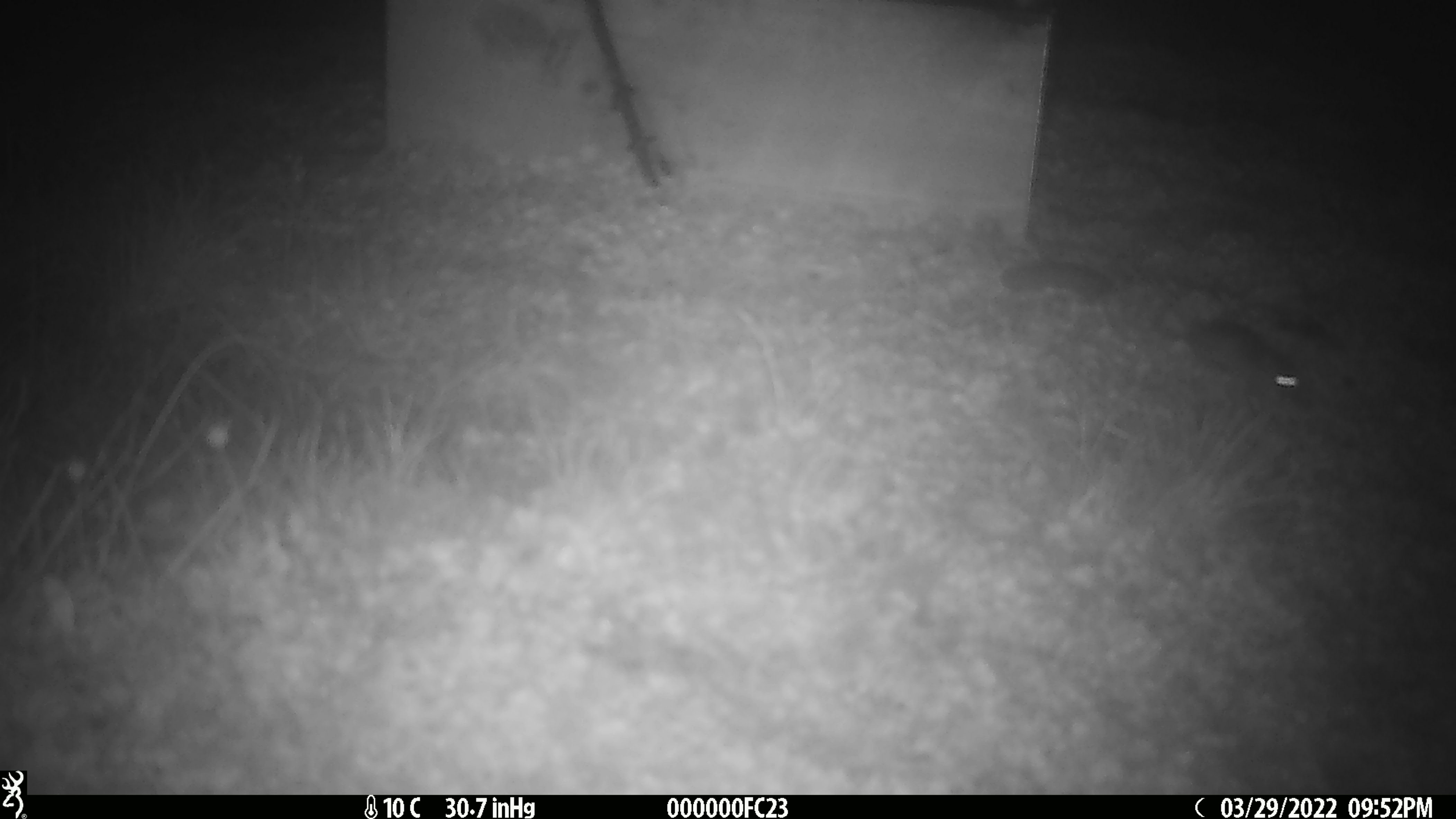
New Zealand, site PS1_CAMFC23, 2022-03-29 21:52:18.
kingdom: Animalia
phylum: Chordata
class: Mammalia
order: Rodentia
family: Muridae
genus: Mus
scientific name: Mus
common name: mouse